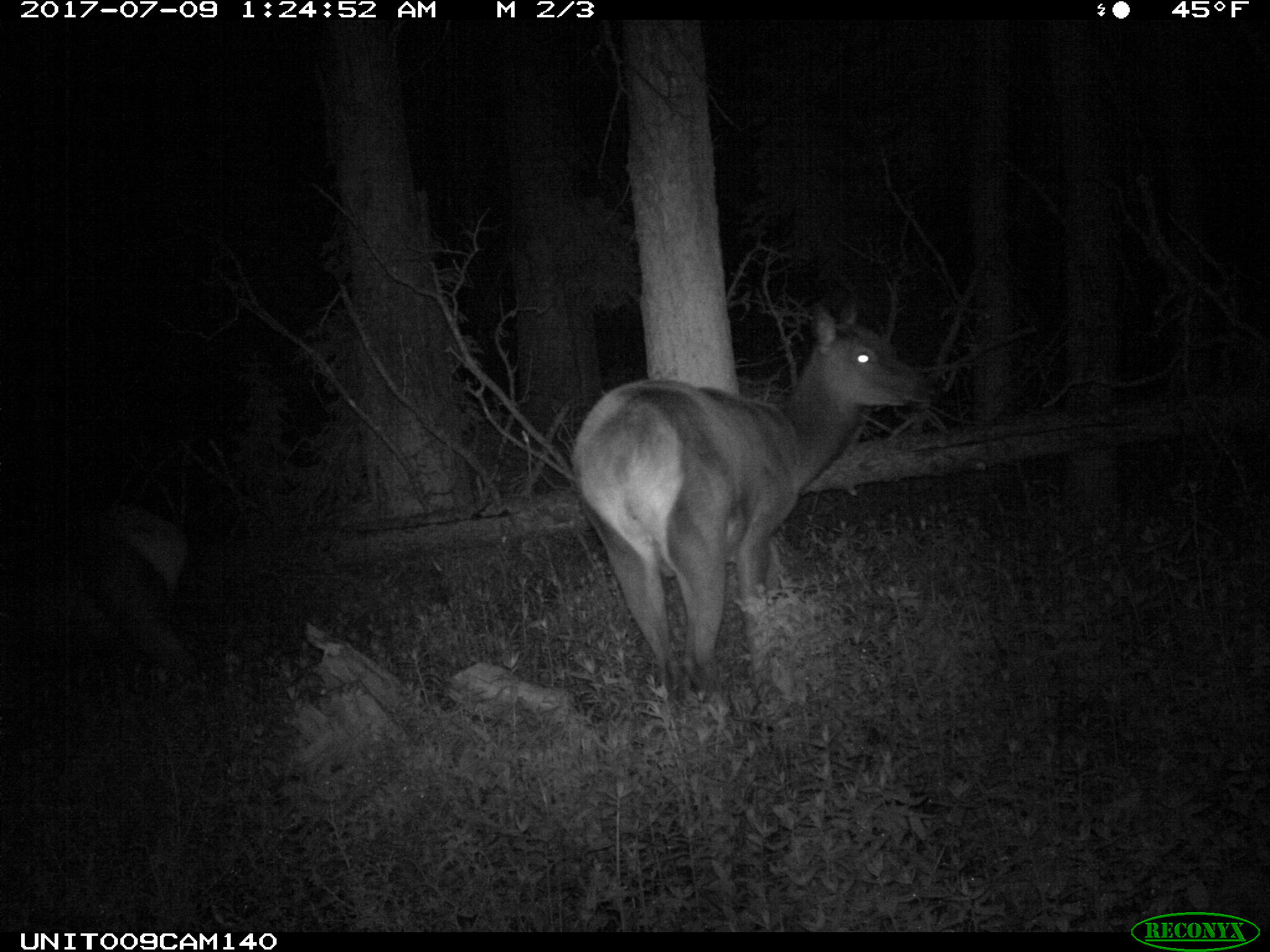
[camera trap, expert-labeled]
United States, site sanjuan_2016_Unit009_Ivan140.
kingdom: Animalia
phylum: Chordata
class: Mammalia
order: Artiodactyla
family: Cervidae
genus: Cervus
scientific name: Cervus elaphus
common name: red deer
Cervus elaphus (red deer).